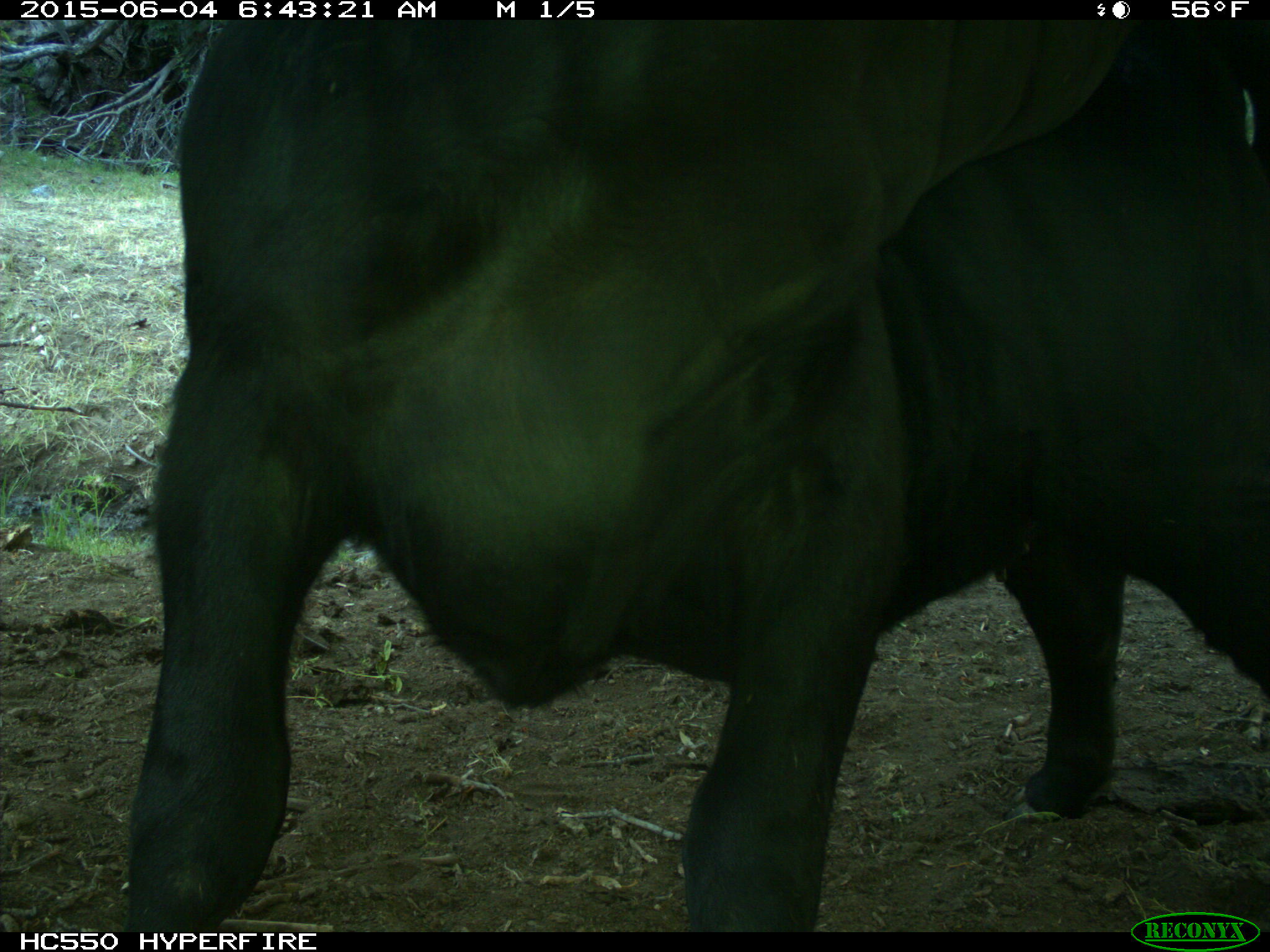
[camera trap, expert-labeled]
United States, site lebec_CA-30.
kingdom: Animalia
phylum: Chordata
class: Mammalia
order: Artiodactyla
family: Bovidae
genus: Bos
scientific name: Bos taurus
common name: domestic cow